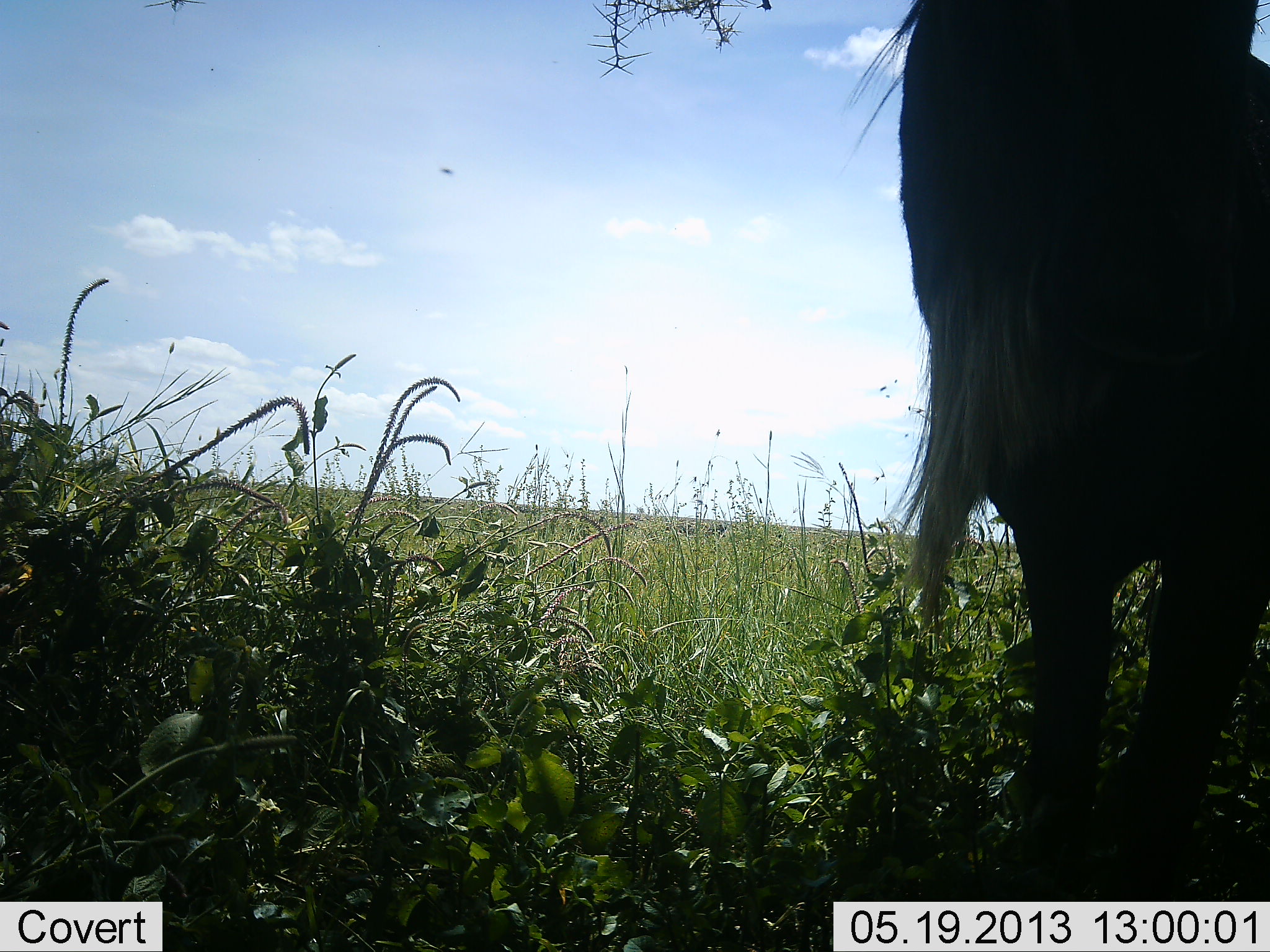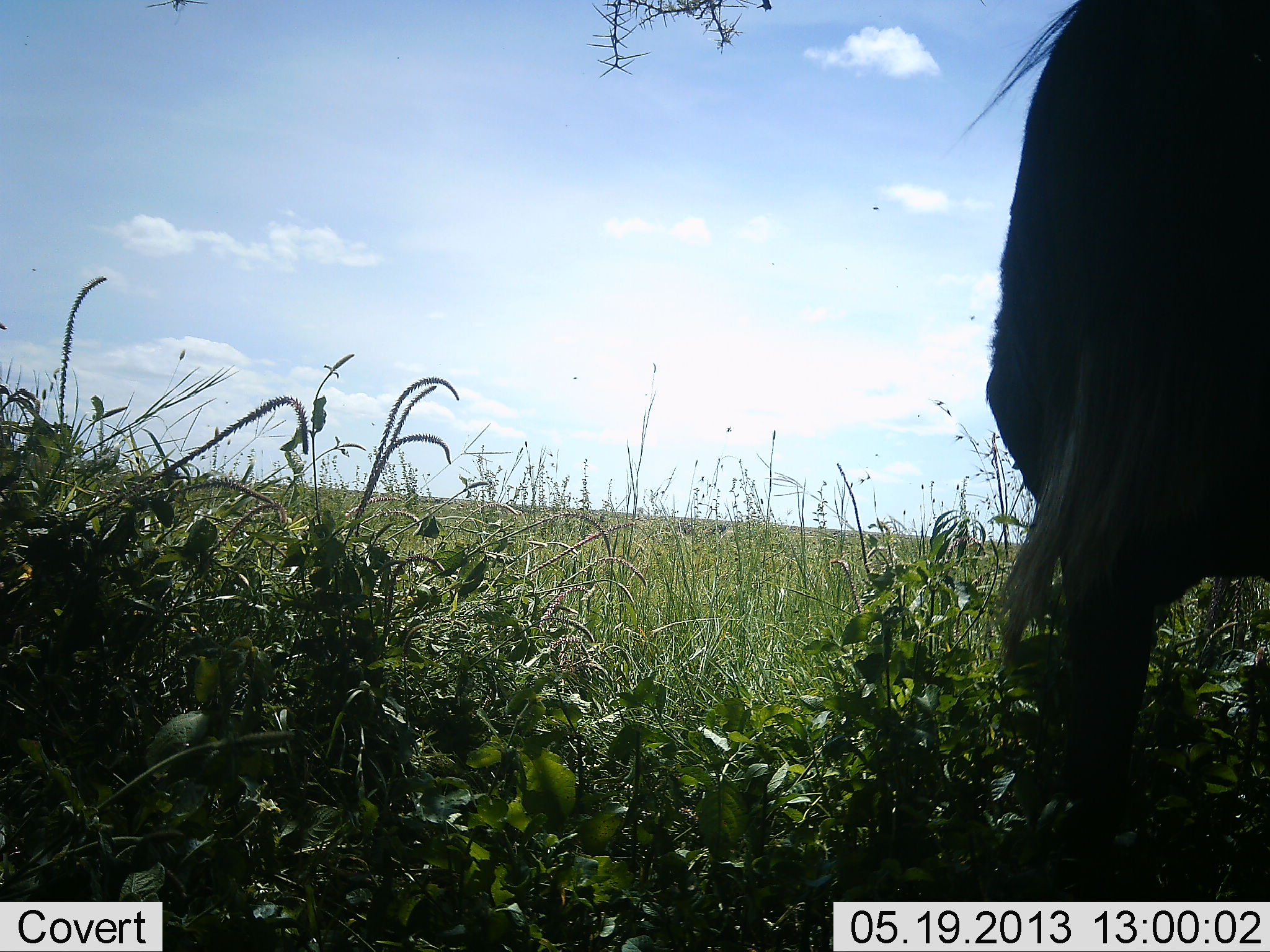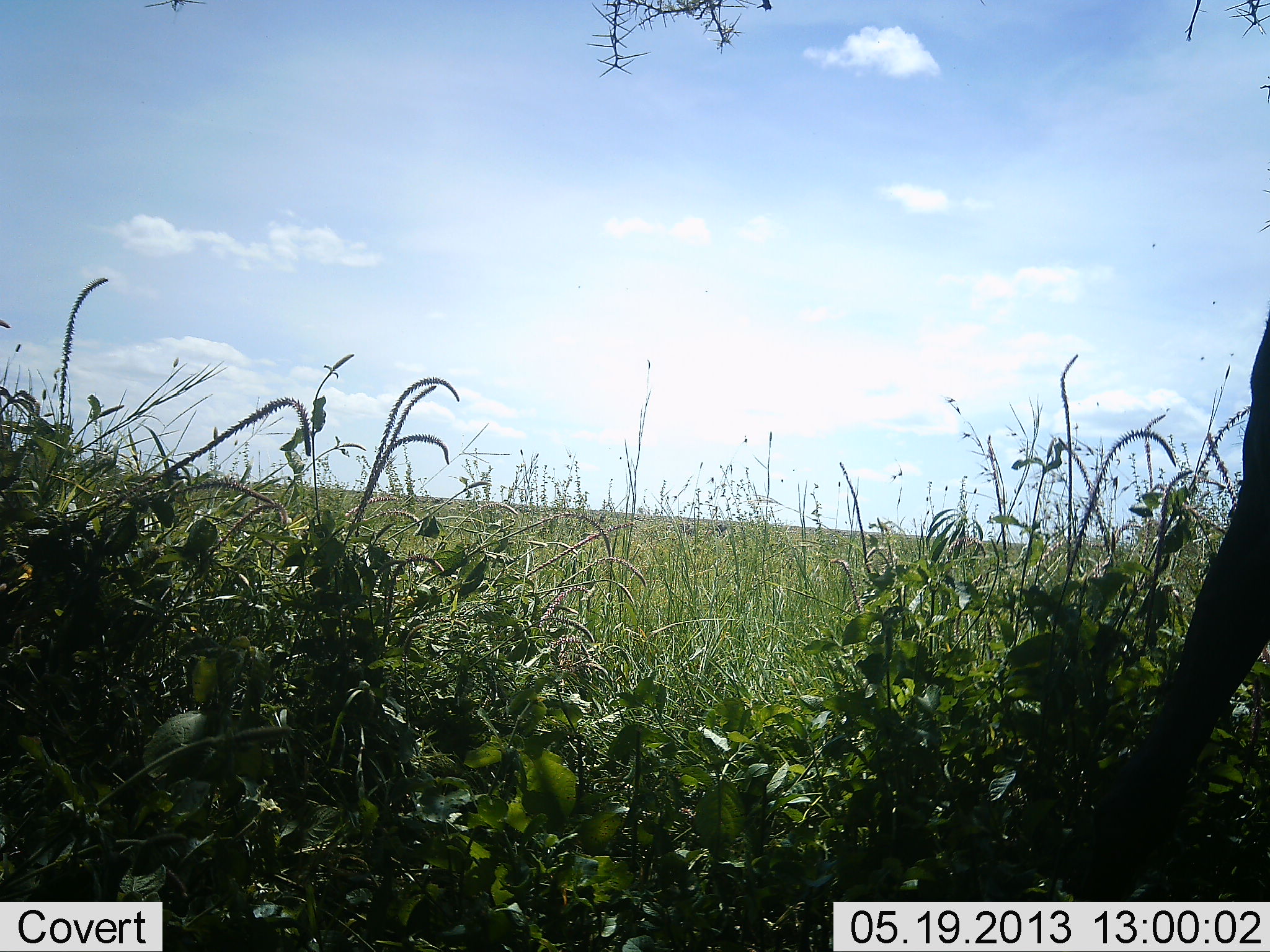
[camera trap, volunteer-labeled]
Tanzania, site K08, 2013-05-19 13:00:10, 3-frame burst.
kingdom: Animalia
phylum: Chordata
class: Mammalia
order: Artiodactyla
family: Bovidae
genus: Connochaetes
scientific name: Connochaetes taurinus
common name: blue wildebeest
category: wildebeest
Wildebeest (blue wildebeest) (Connochaetes taurinus), count 1. Behavior (volunteer vote fractions): standing 33%, resting 0%, moving 50%, interacting 0%. Young present (vote fraction): 0%. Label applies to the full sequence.